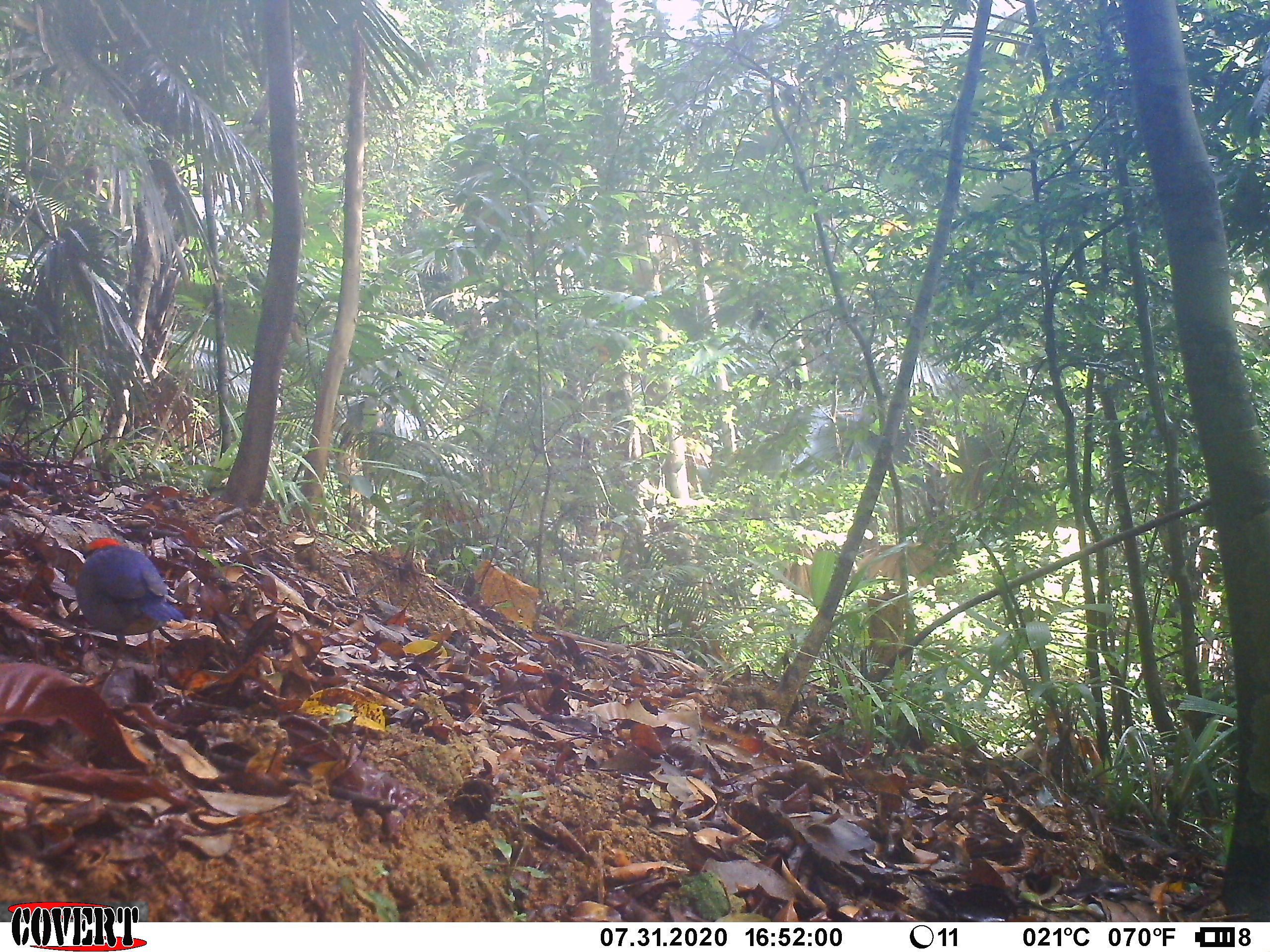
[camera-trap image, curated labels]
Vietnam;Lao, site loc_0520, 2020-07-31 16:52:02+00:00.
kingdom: Animalia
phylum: Chordata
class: Aves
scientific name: Aves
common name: bird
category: unidentified bird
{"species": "unidentified bird (bird) (Aves)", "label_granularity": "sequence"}